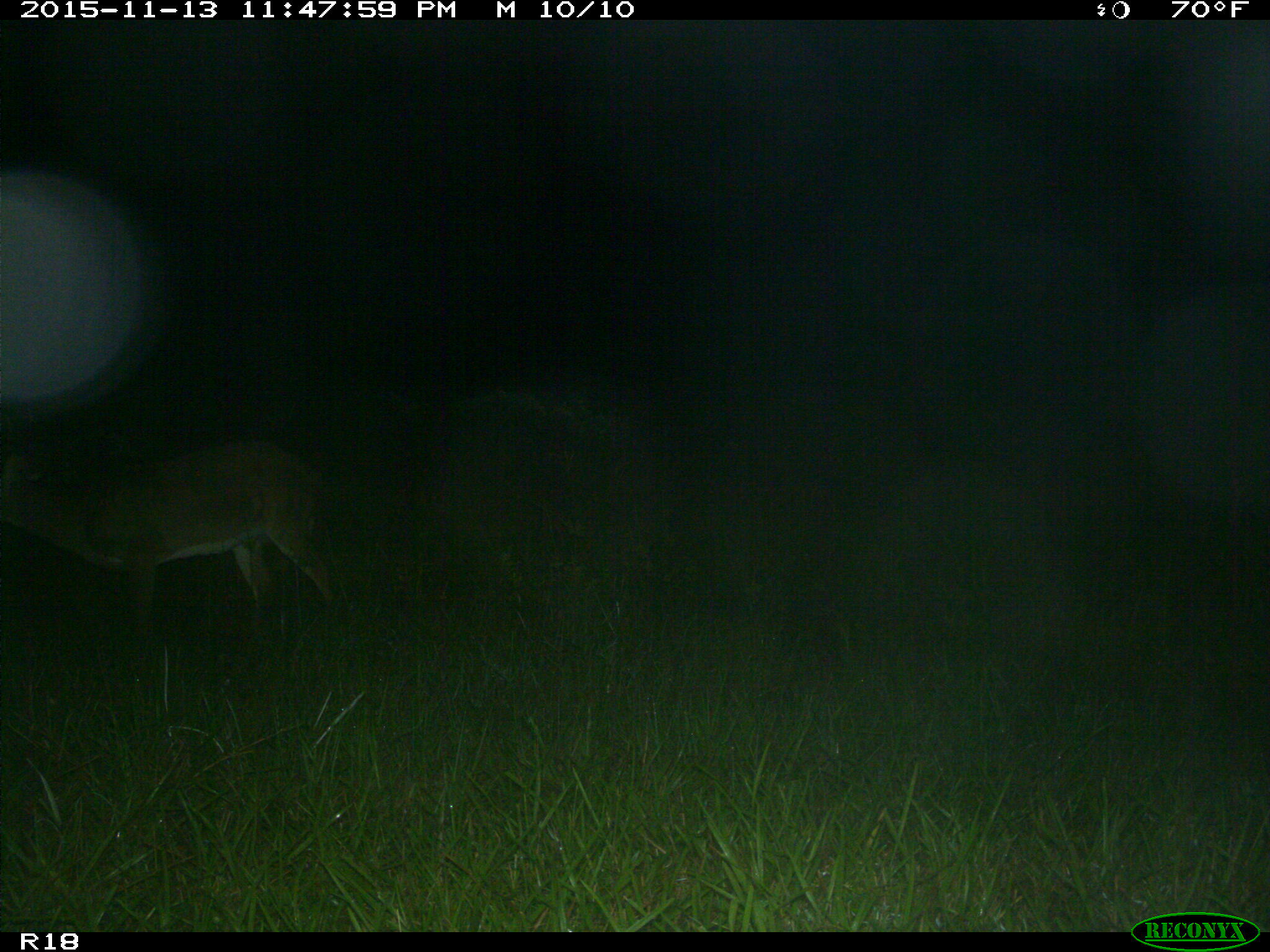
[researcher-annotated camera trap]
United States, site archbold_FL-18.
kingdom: Animalia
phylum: Chordata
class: Mammalia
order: Artiodactyla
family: Cervidae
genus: Odocoileus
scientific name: Odocoileus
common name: deer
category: unidentified deer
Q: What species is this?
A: Unidentified deer (deer) (Odocoileus).